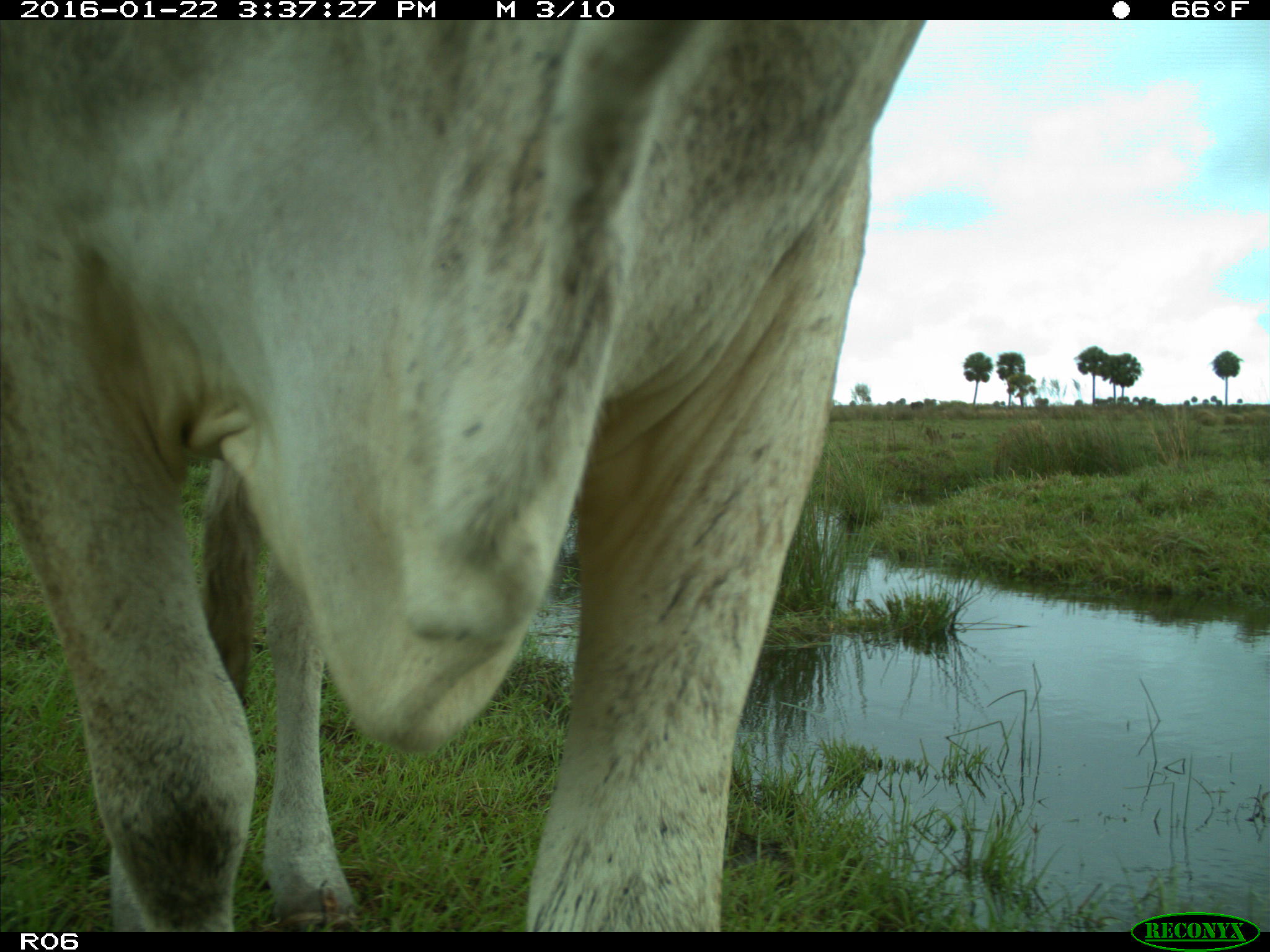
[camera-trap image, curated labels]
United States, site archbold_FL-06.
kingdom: Animalia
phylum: Chordata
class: Mammalia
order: Artiodactyla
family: Bovidae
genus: Bos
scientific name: Bos taurus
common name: domestic cow